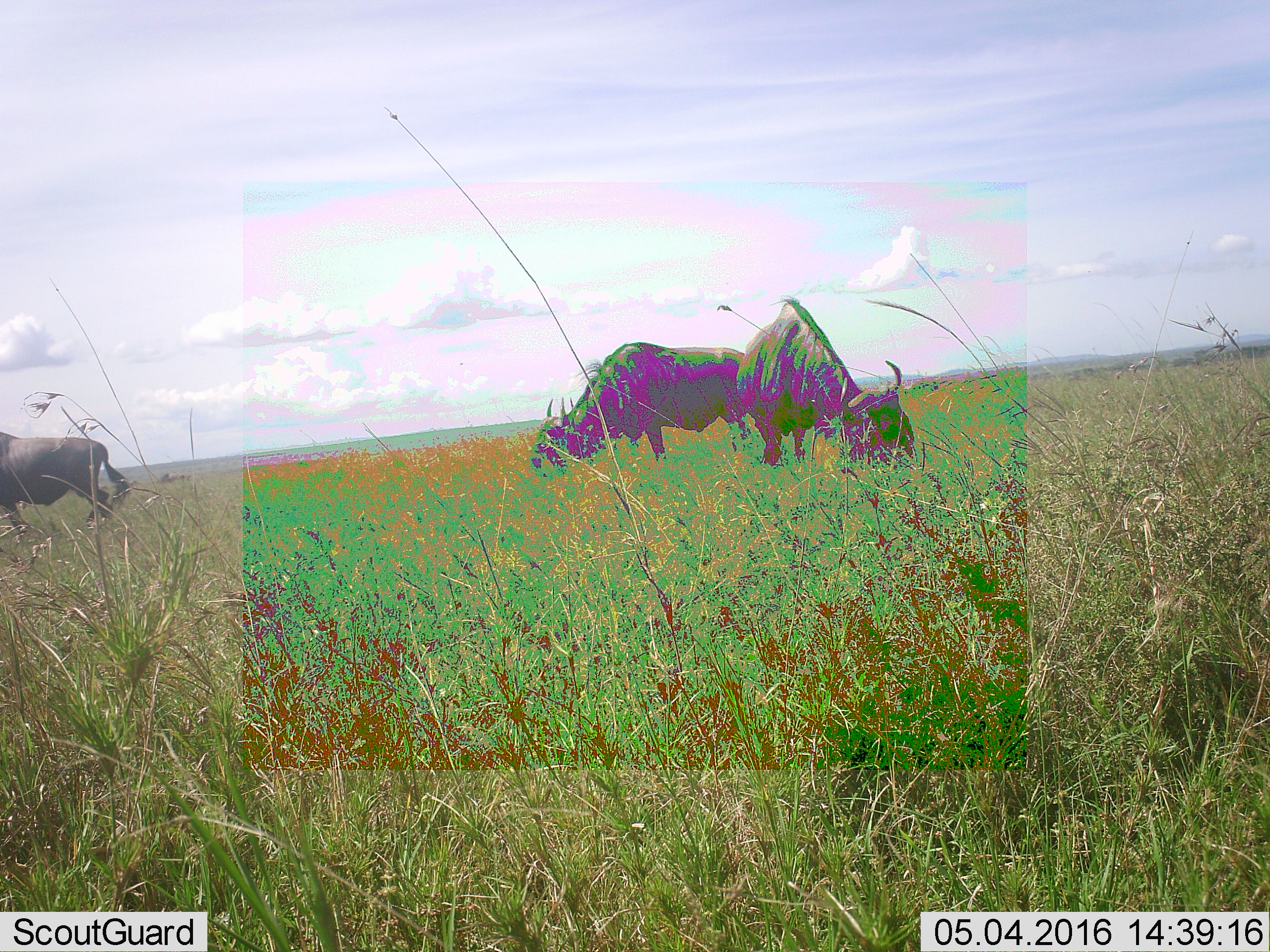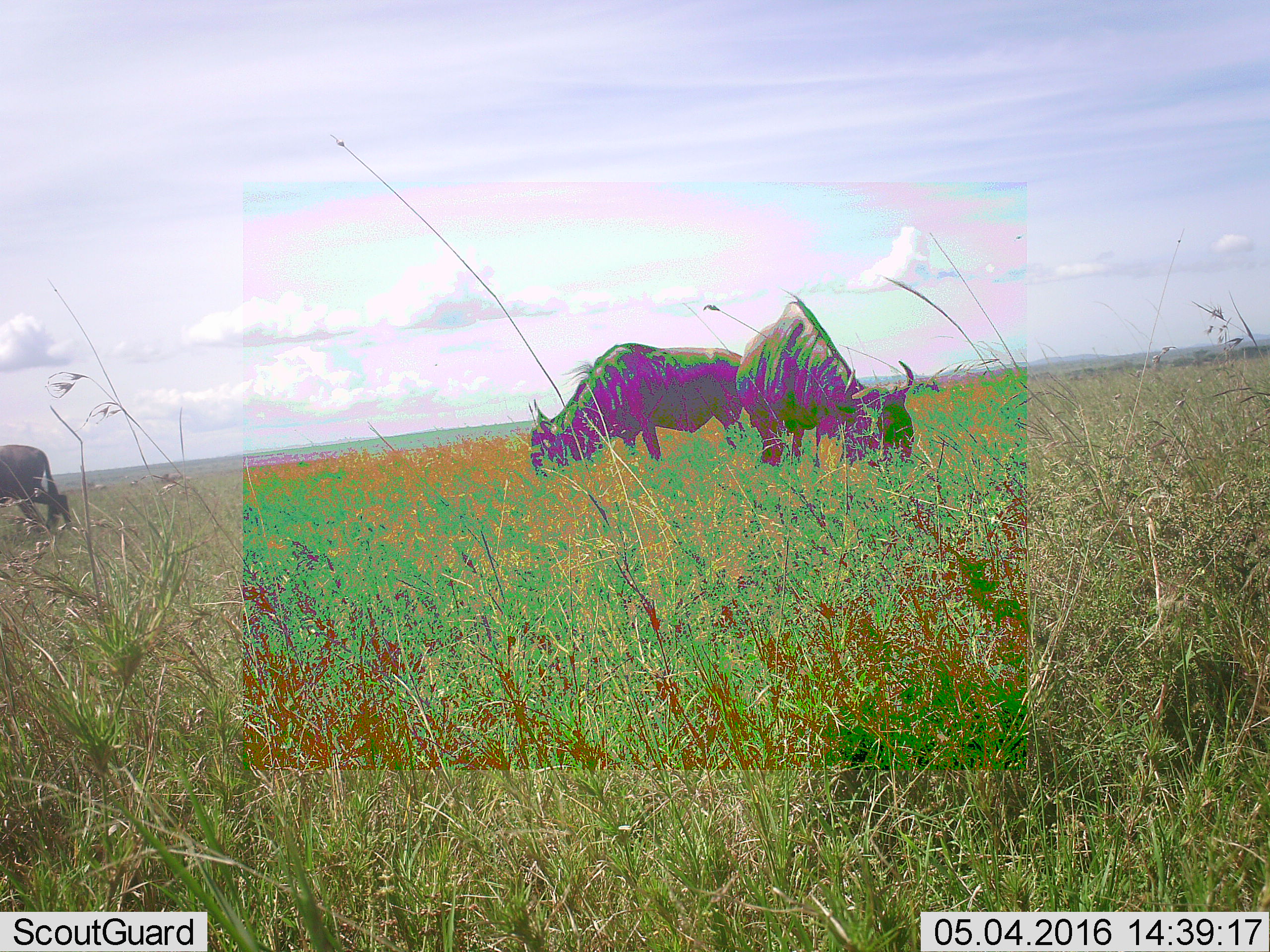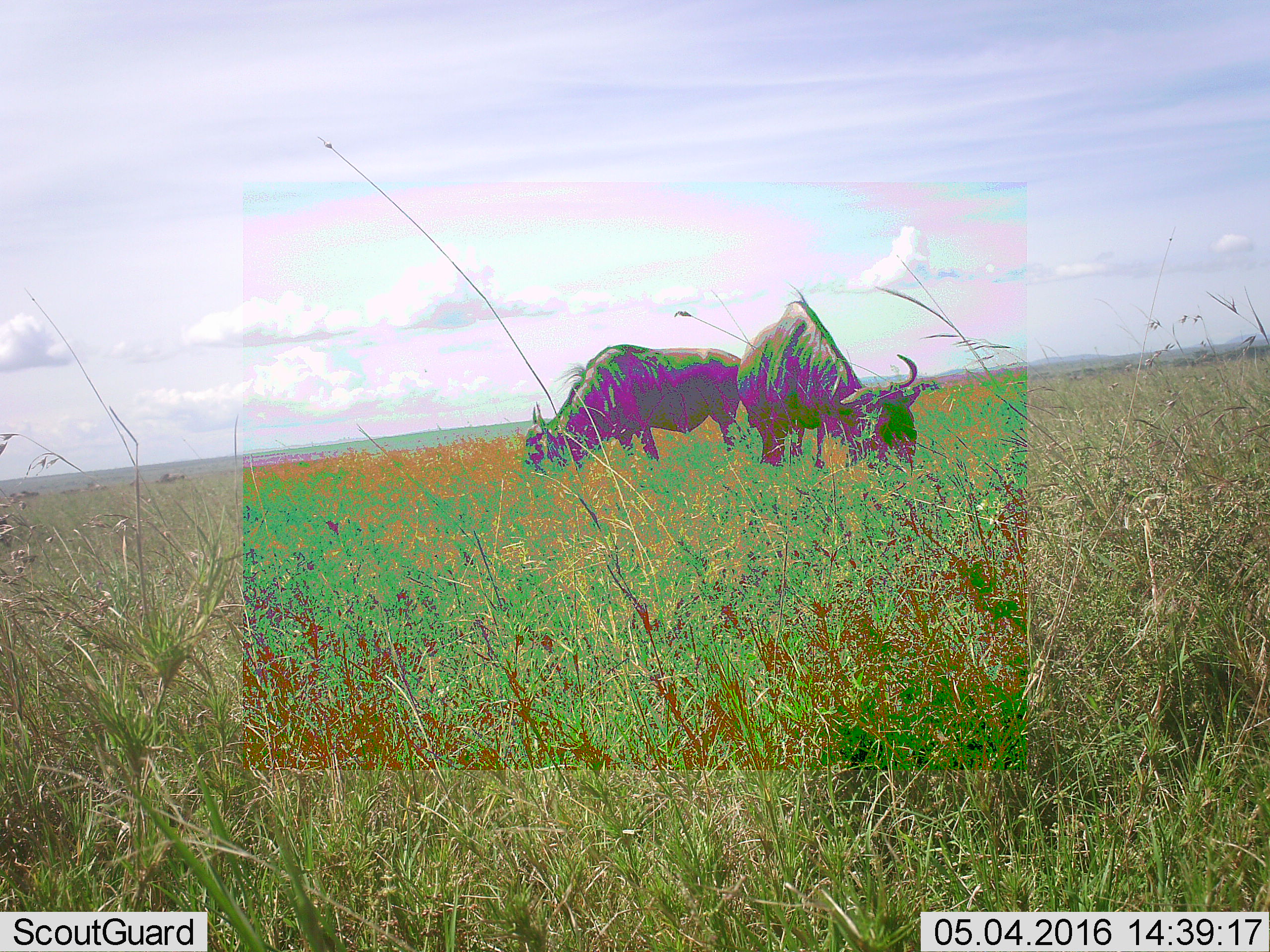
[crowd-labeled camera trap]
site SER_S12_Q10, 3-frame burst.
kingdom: Animalia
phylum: Chordata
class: Mammalia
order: Artiodactyla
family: Bovidae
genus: Connochaetes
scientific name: Connochaetes taurinus taurinus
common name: blue wildebeest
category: wildebeestblue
Wildebeestblue (blue wildebeest) (Connochaetes taurinus taurinus), count 3. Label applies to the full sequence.